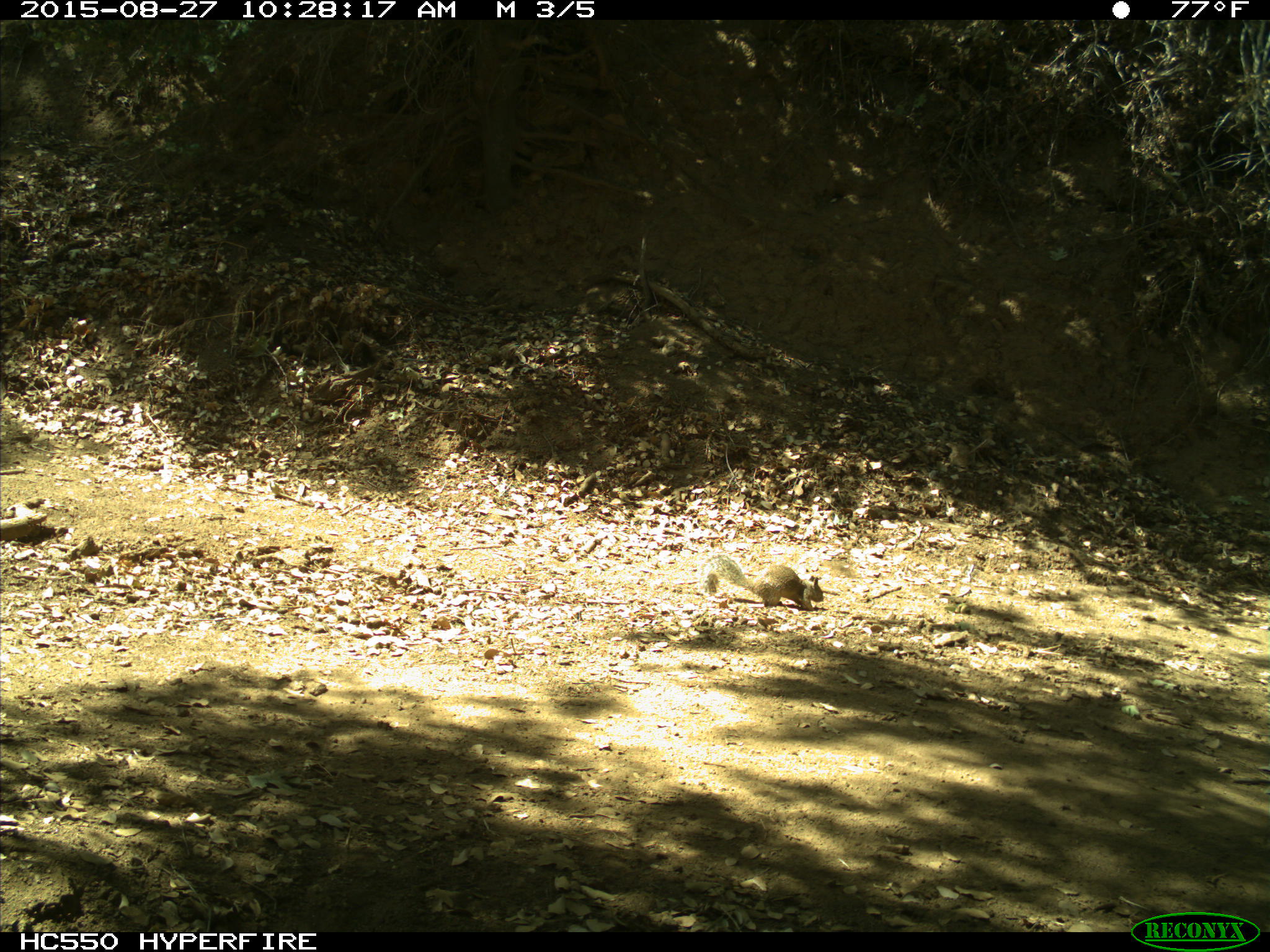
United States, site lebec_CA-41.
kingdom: Animalia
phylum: Chordata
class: Mammalia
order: Rodentia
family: Sciuridae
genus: Otospermophilus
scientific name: Otospermophilus beecheyi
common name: california ground squirrel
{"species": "Otospermophilus beecheyi (california ground squirrel)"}